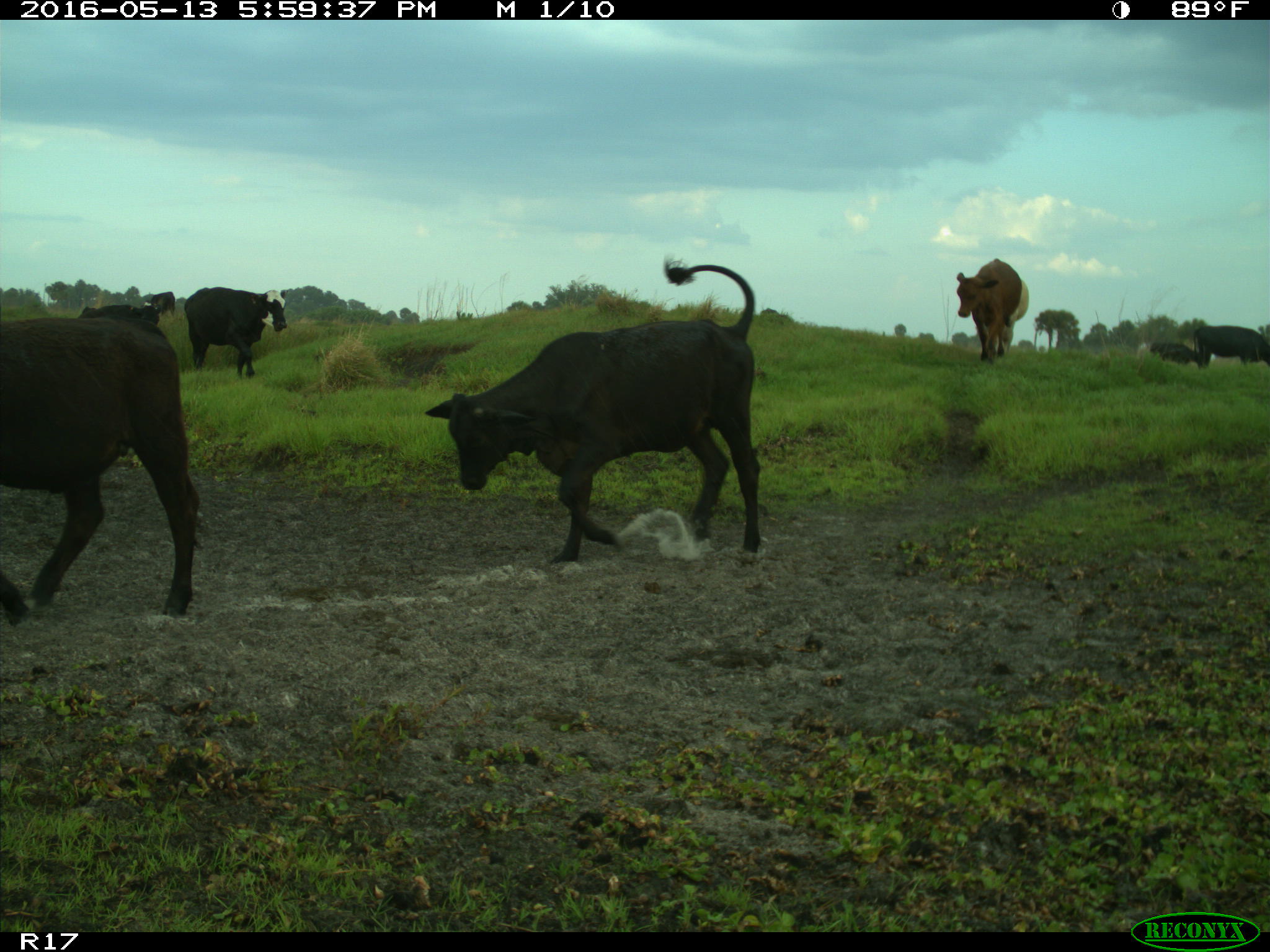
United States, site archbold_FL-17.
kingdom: Animalia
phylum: Chordata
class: Mammalia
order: Artiodactyla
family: Bovidae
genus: Bos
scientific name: Bos taurus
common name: domestic cow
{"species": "Bos taurus (domestic cow)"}